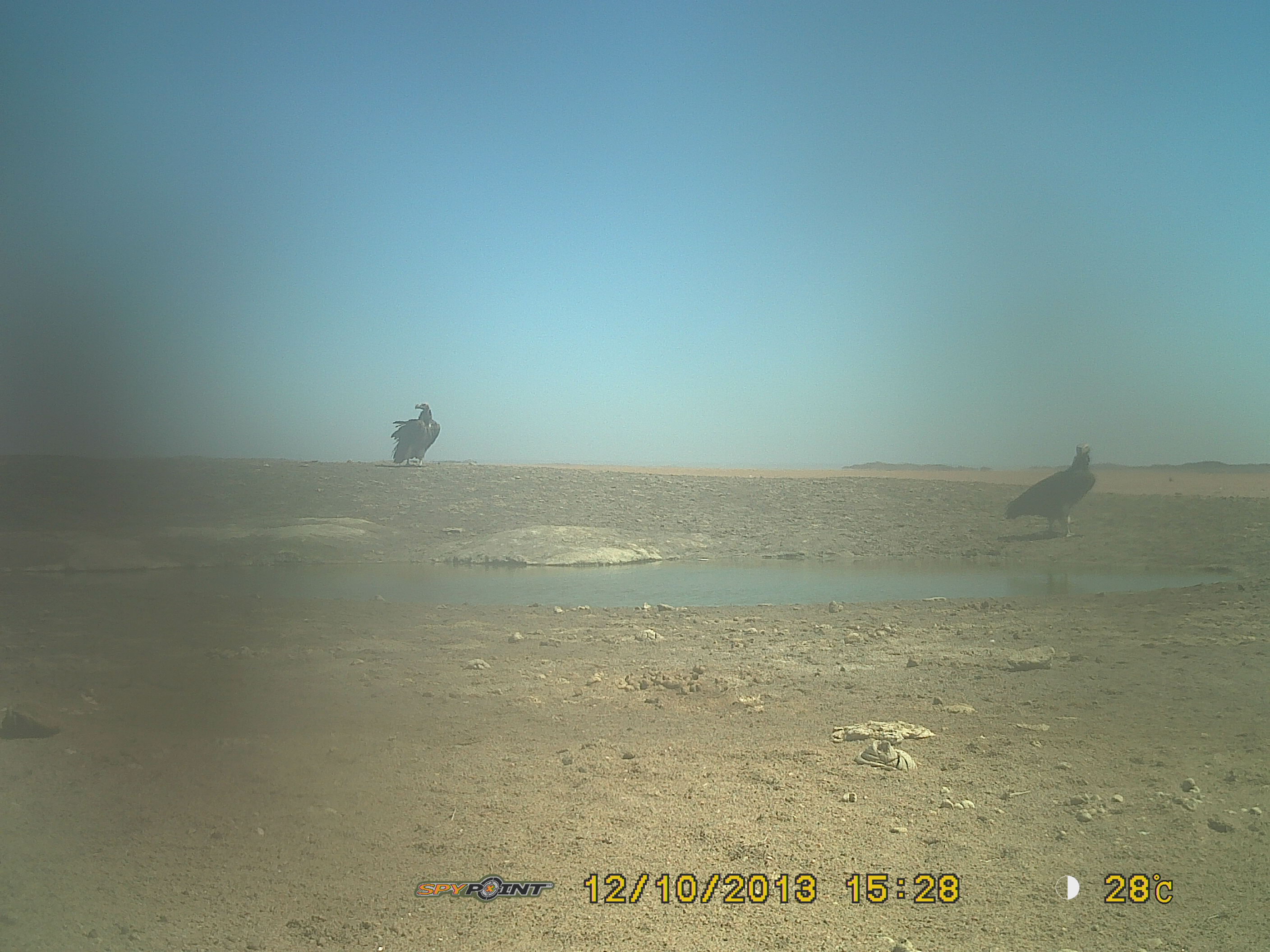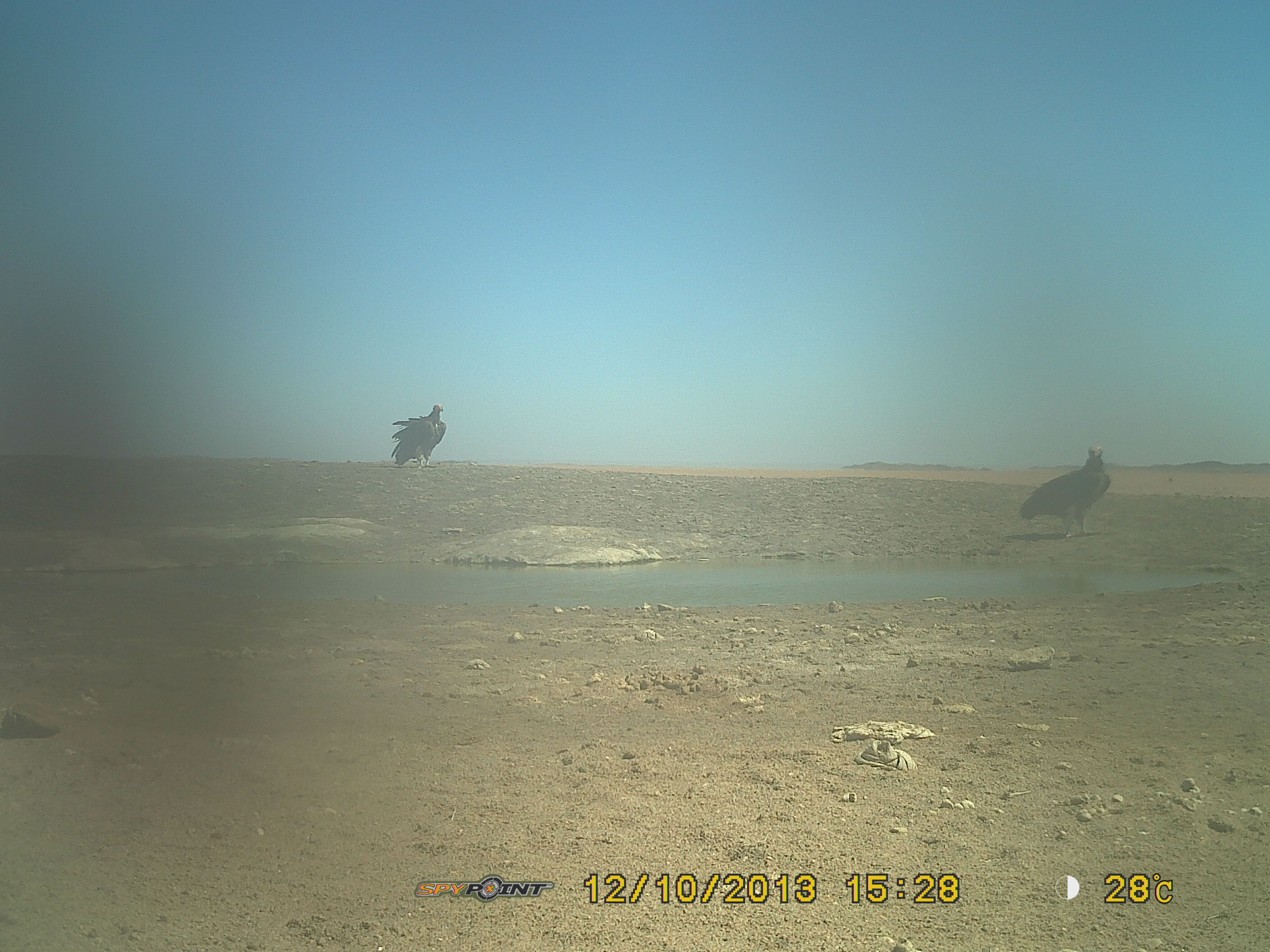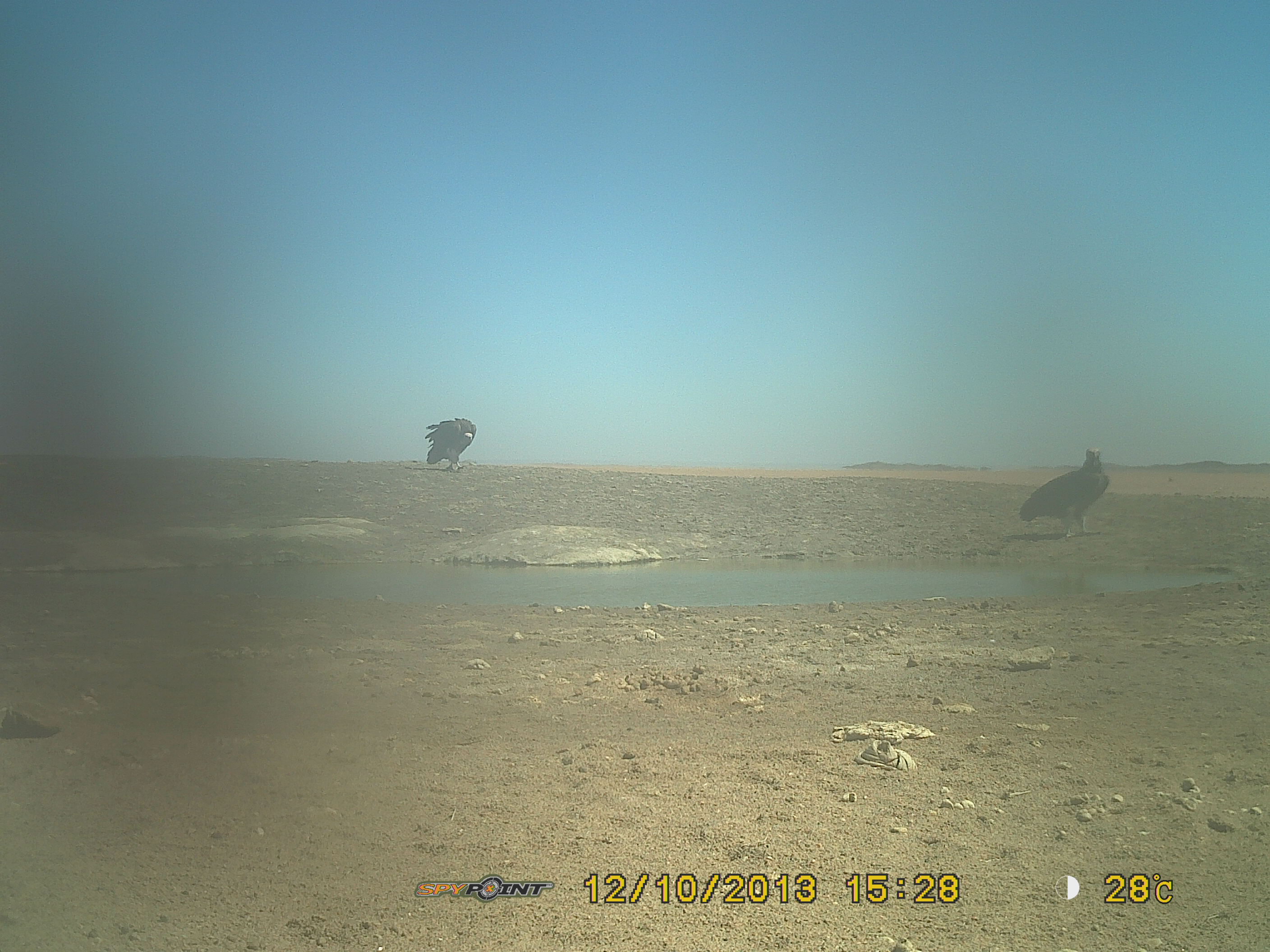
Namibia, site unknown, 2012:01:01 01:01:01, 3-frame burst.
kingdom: Animalia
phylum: Chordata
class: Aves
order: Accipitriformes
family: Accipitridae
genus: Torgos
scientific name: Torgos tracheliotos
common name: lappet-faced vulture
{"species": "Torgos tracheliotos (lappet-faced vulture)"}